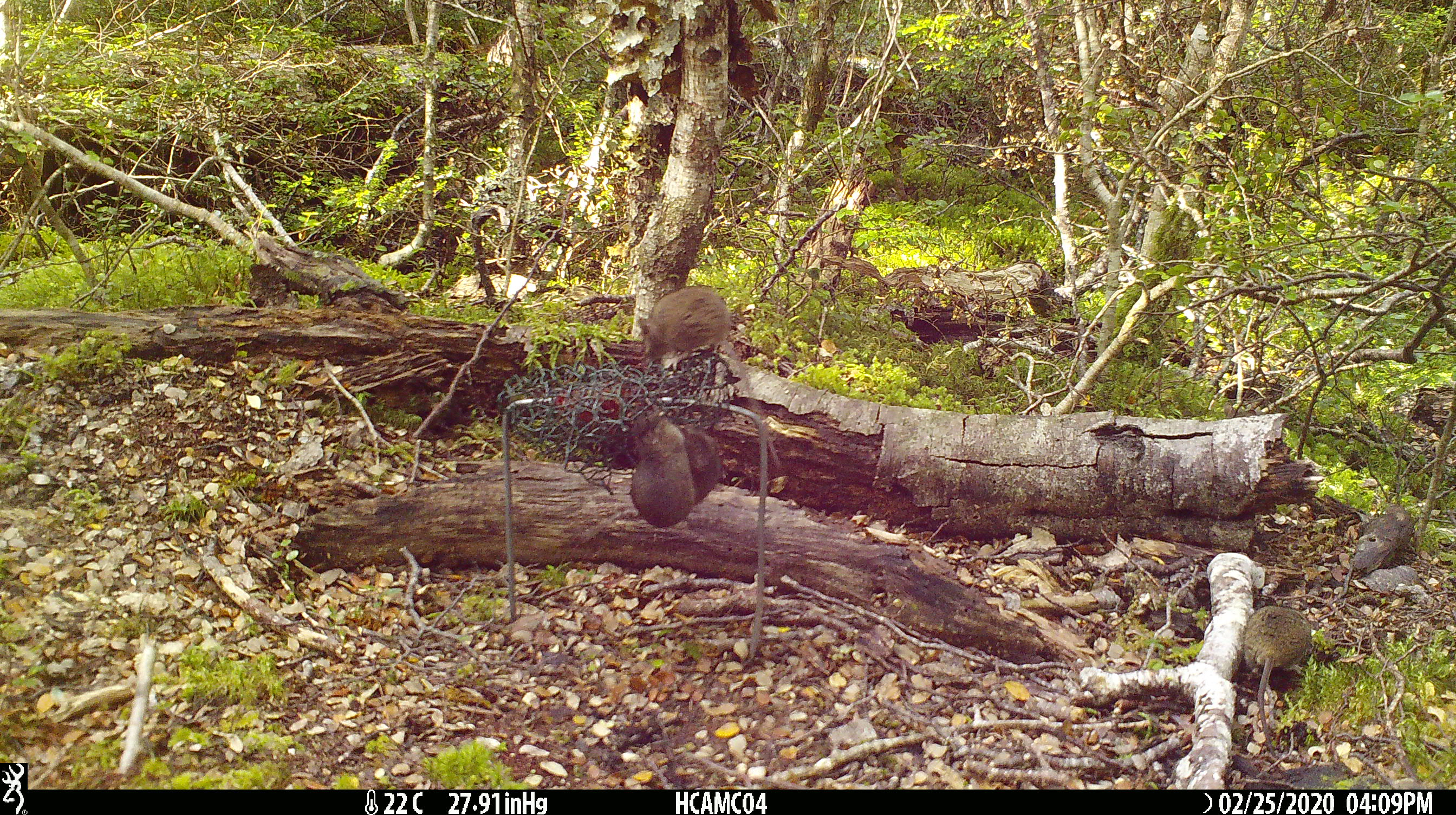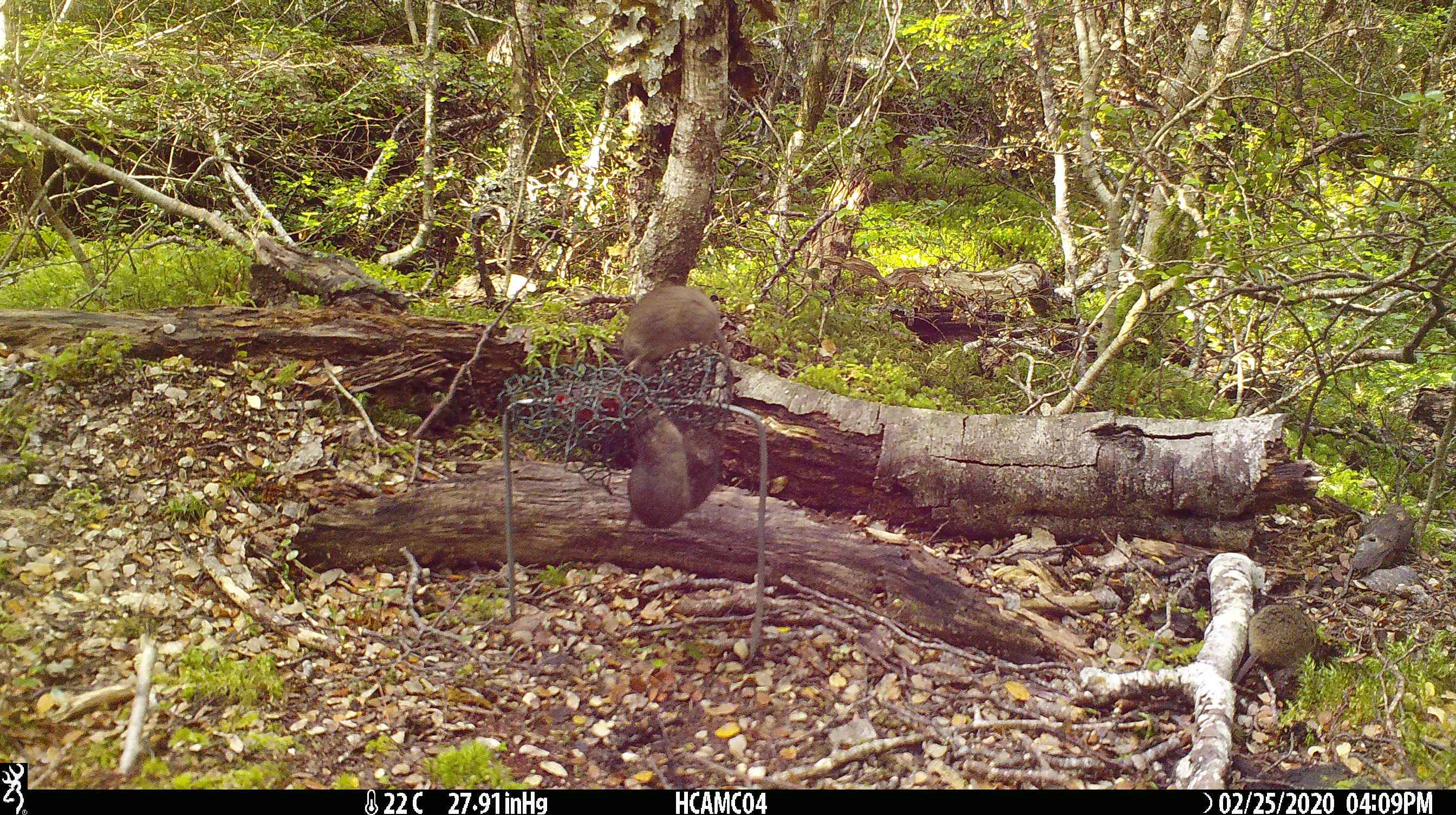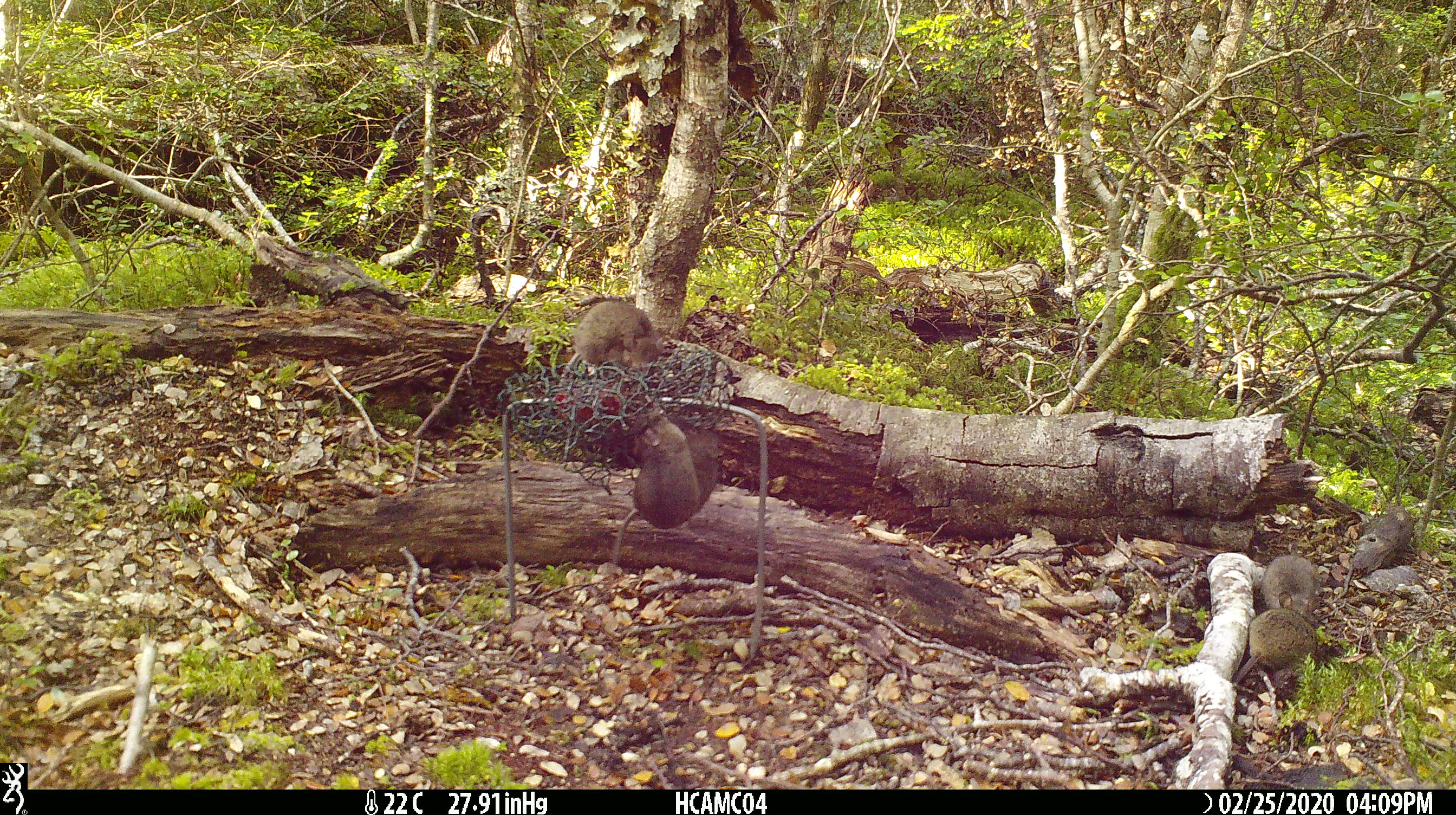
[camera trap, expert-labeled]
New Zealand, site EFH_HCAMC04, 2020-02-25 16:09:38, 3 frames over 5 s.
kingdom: Animalia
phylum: Chordata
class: Mammalia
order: Rodentia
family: Muridae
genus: Mus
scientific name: Mus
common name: mouse